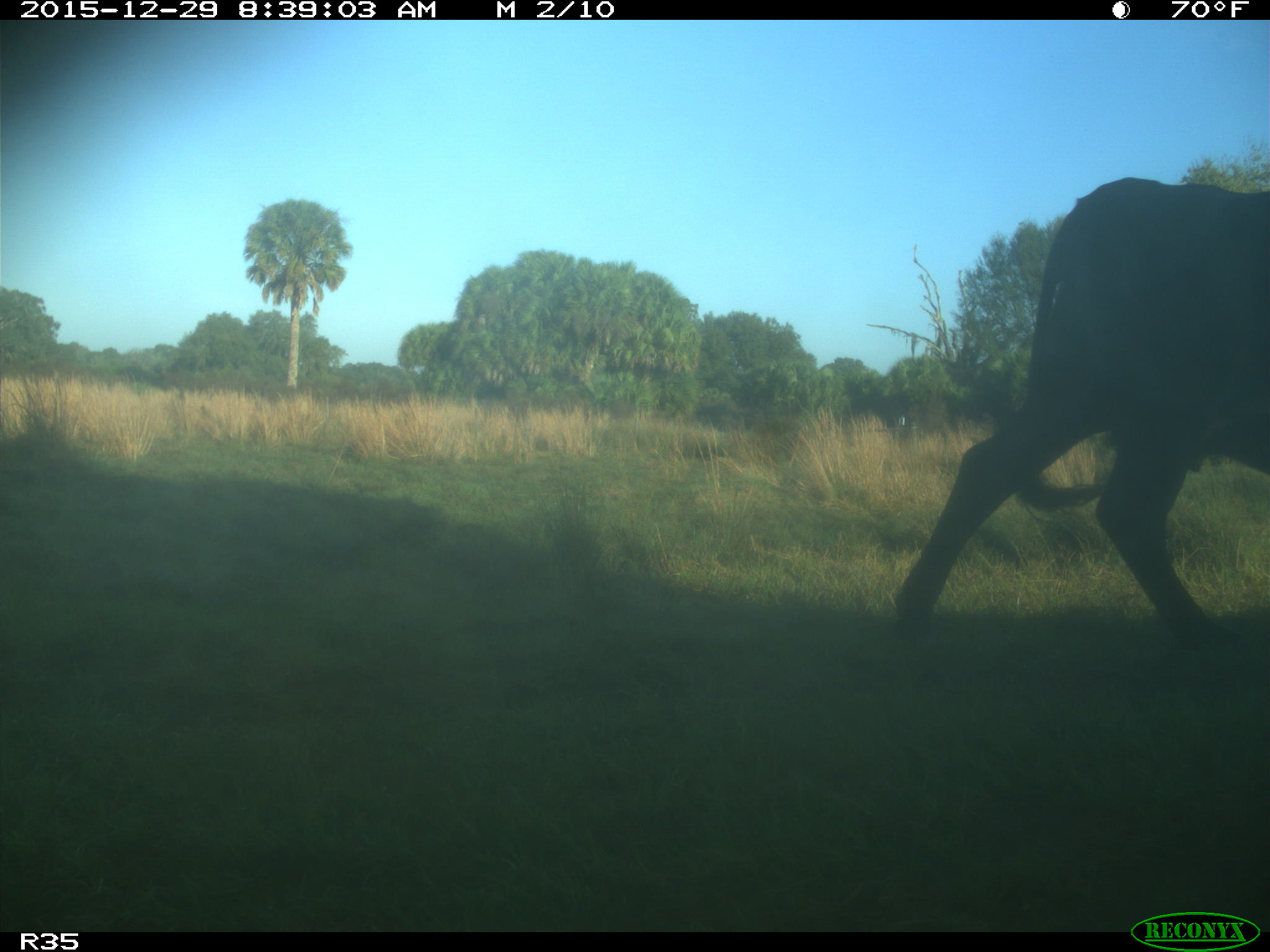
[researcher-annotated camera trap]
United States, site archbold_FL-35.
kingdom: Animalia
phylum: Chordata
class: Mammalia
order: Artiodactyla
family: Bovidae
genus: Bos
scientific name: Bos taurus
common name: domestic cow